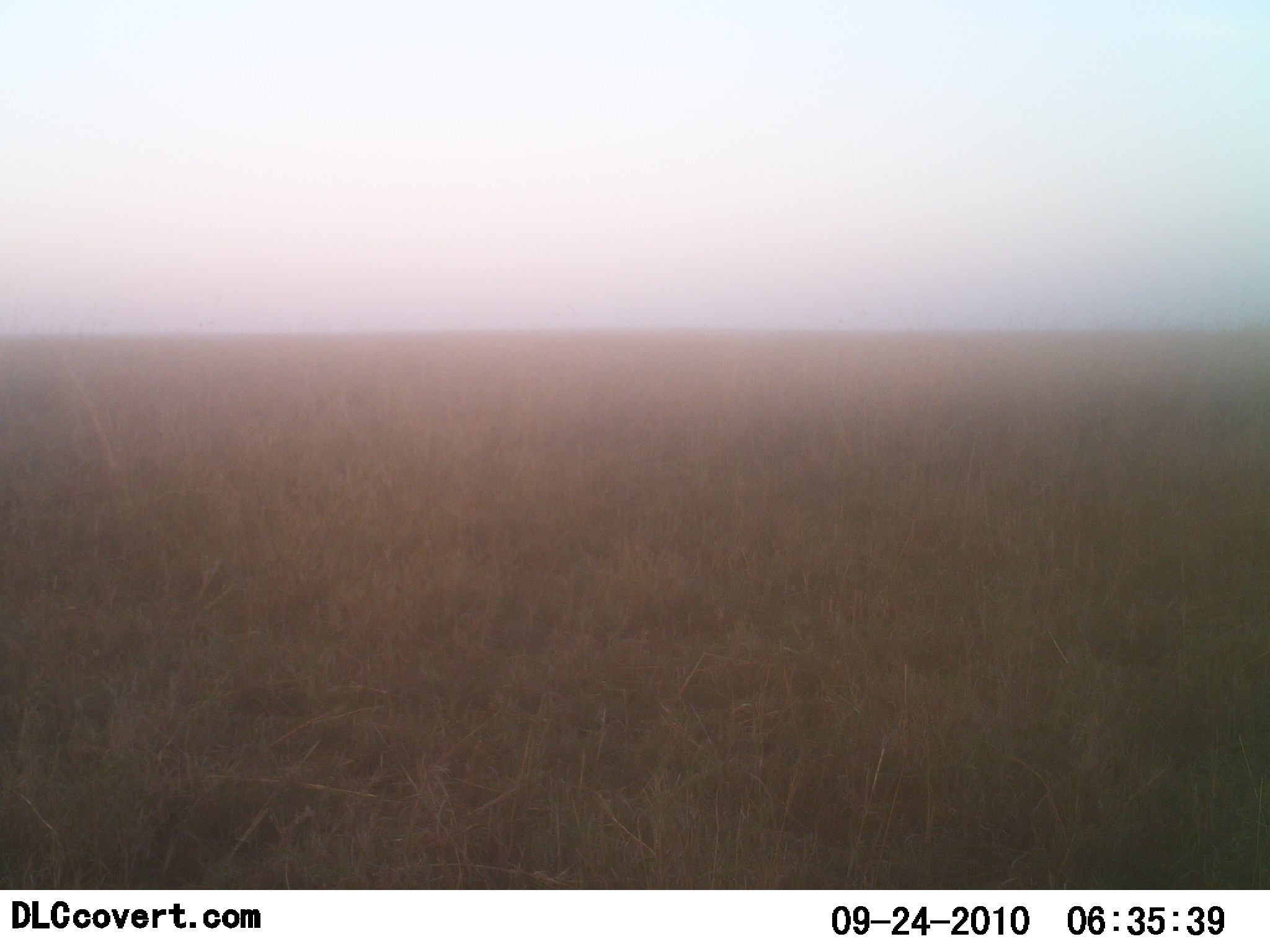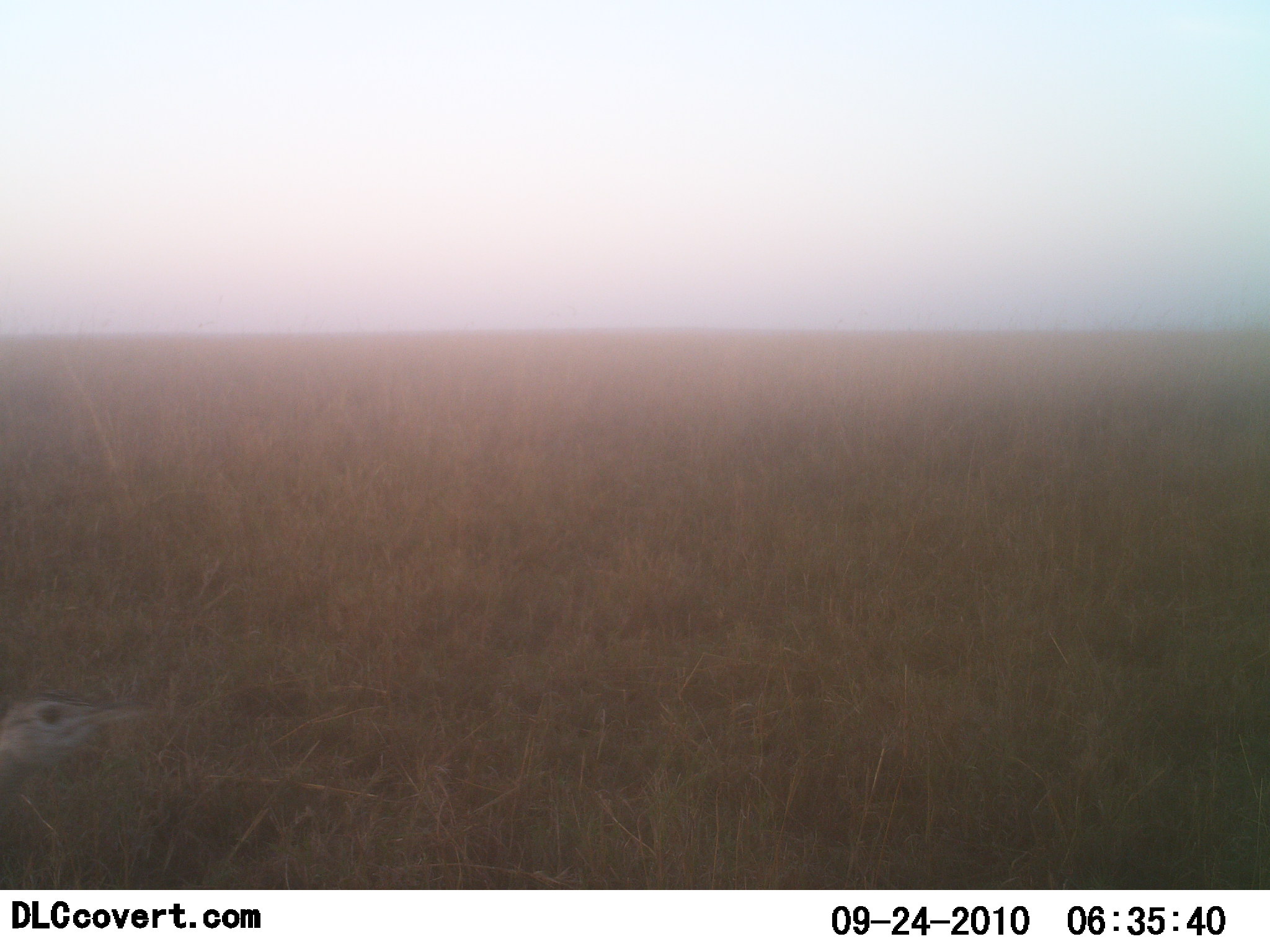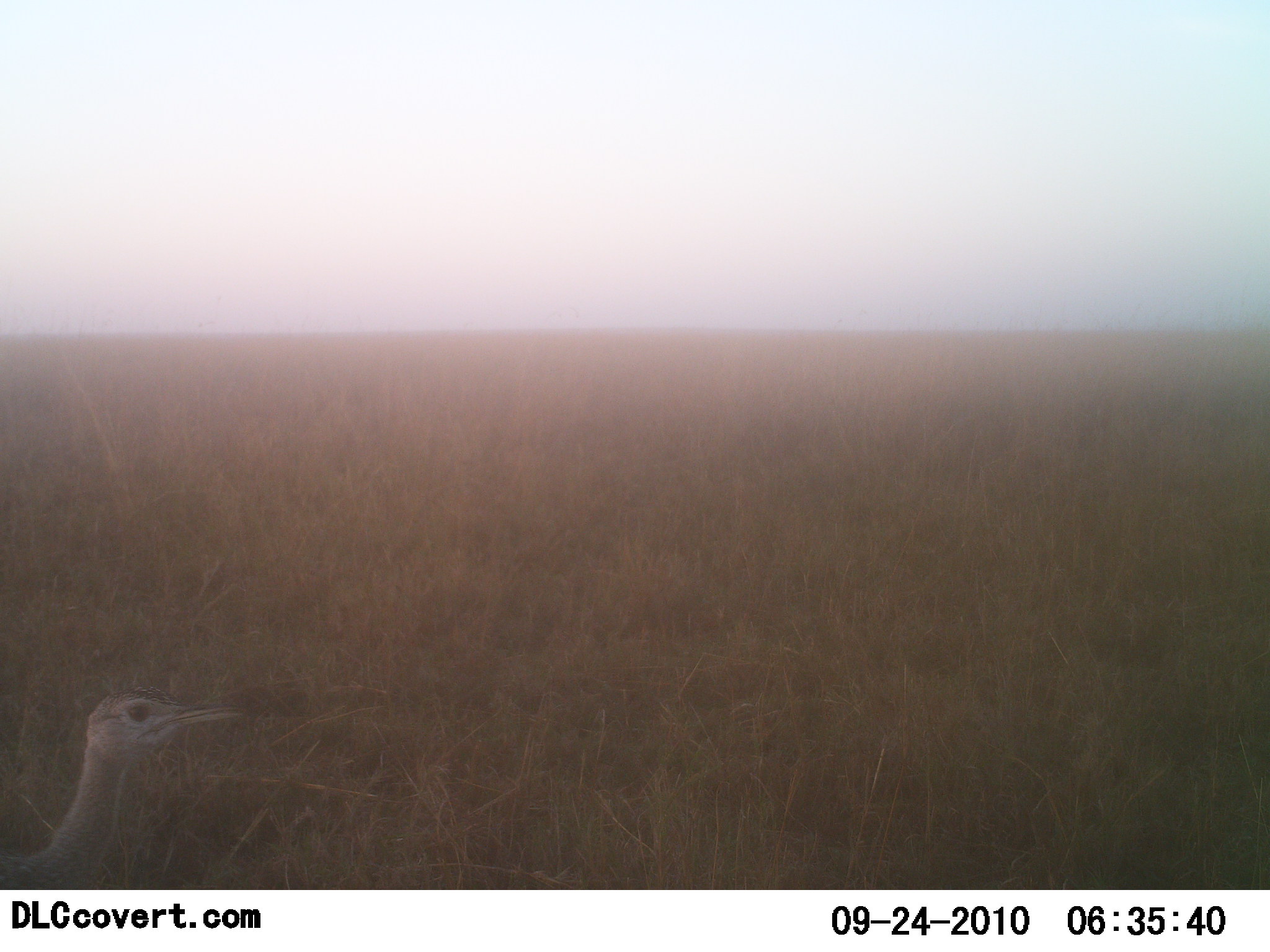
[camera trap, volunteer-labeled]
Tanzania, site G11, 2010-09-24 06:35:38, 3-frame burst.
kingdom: Animalia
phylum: Chordata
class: Aves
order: Otidiformes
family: Otididae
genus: Ardeotis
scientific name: Ardeotis kori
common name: kori bustard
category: koribustard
Koribustard (kori bustard) (Ardeotis kori), count 1. Behavior (volunteer vote fractions): standing 31%, resting 0%, moving 69%, interacting 0%. Young present (vote fraction): 0%. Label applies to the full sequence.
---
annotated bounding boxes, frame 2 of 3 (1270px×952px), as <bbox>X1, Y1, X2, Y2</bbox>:
animal: <bbox>0, 693, 153, 795</bbox>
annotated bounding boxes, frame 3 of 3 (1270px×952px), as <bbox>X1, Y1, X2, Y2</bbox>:
animal: <bbox>0, 685, 249, 890</bbox>